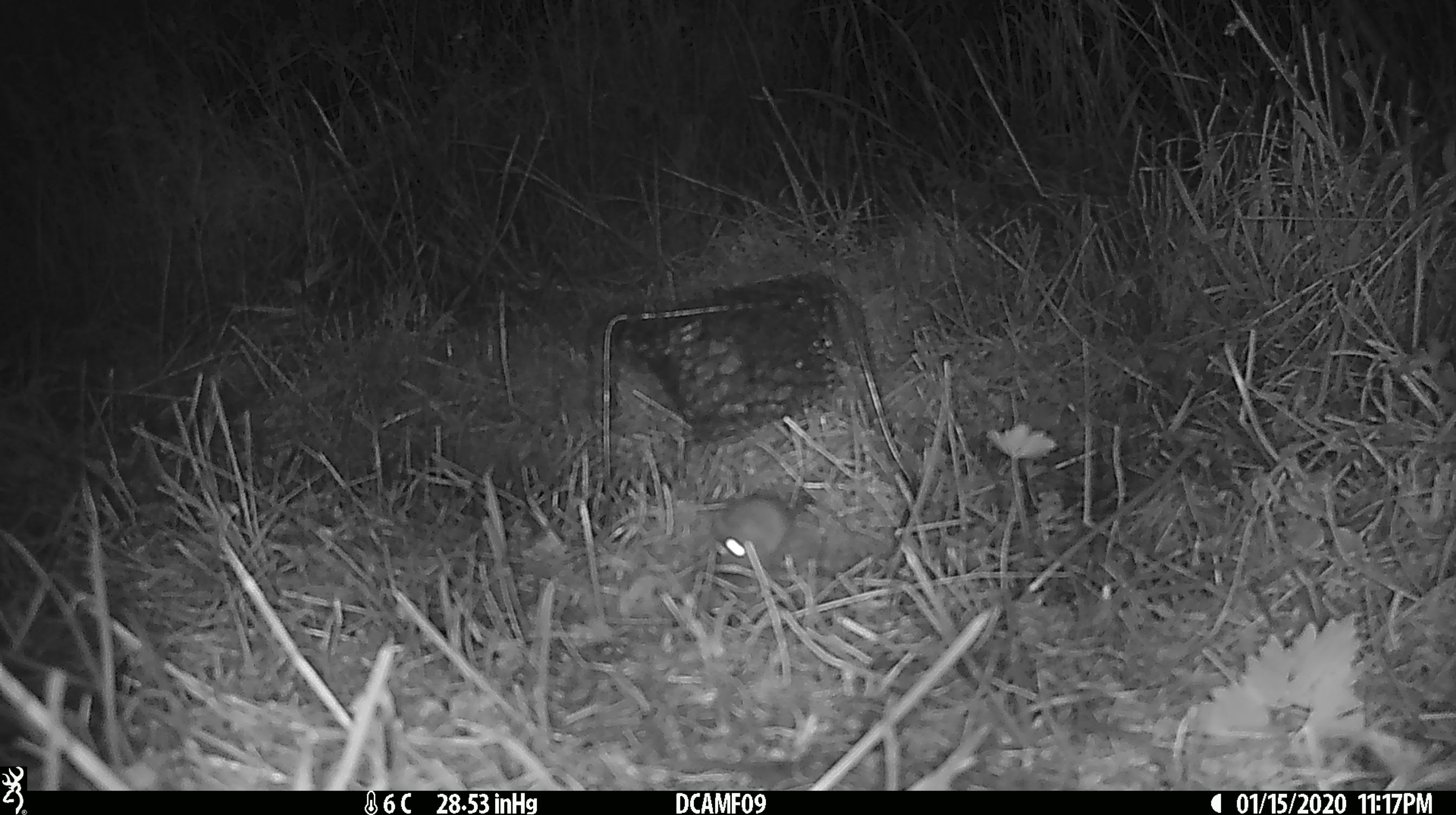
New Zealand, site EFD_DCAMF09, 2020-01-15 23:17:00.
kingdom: Animalia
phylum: Chordata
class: Mammalia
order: Rodentia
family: Muridae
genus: Mus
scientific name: Mus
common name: mouse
Mouse (Mus).